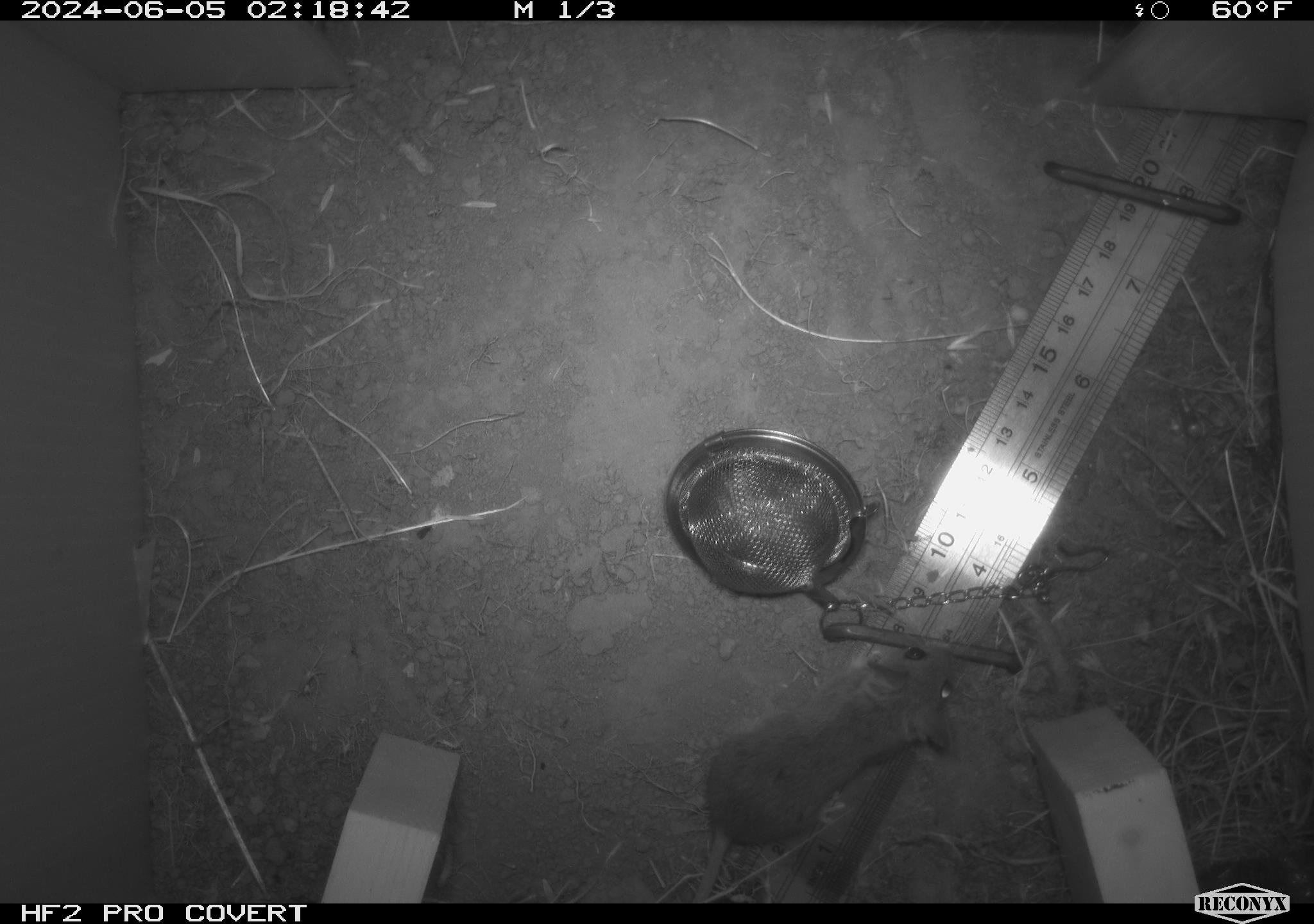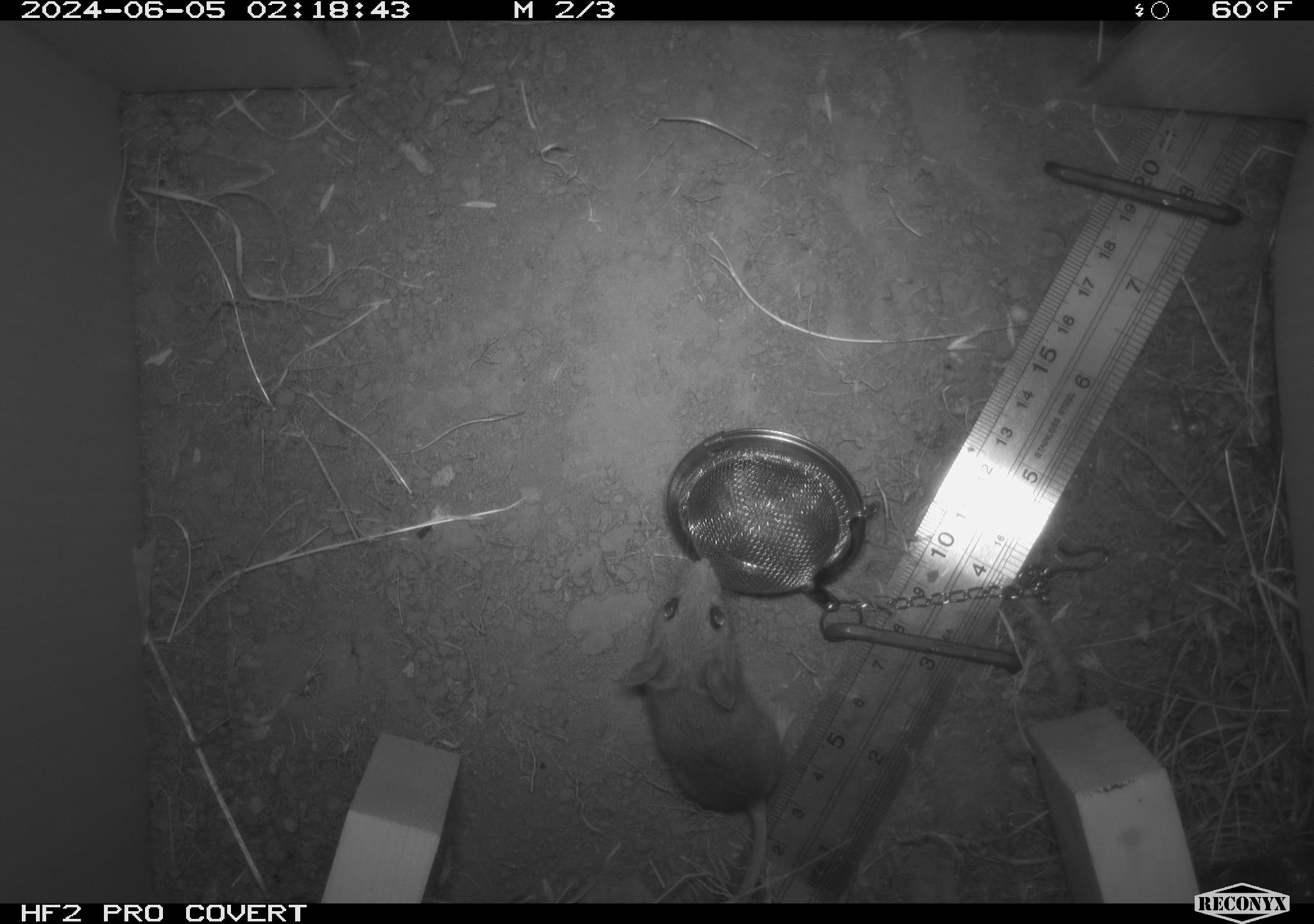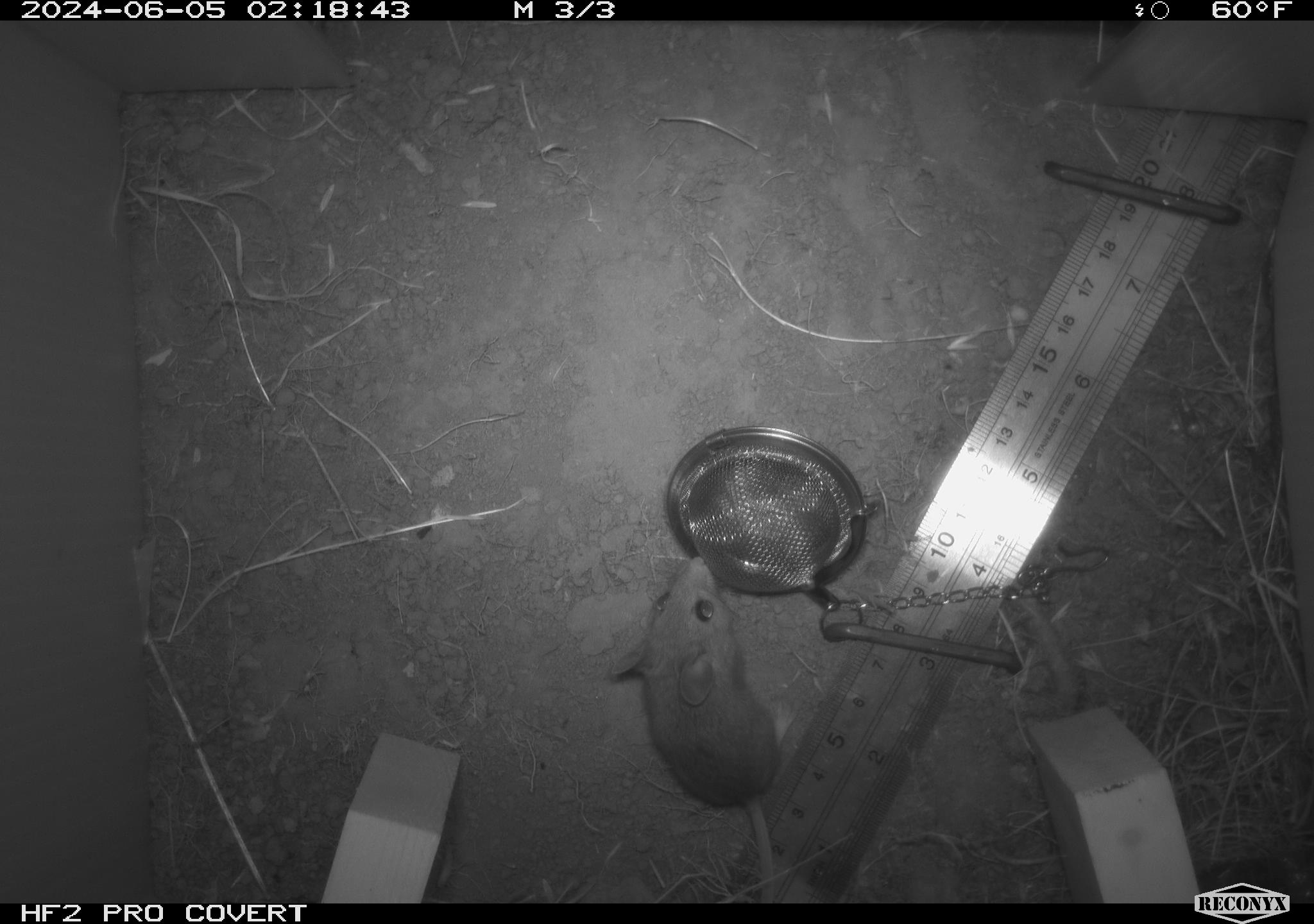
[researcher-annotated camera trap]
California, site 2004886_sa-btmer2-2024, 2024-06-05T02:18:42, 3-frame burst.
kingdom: Animalia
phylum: Chordata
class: Mammalia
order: Rodentia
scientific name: Rodentia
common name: mouse species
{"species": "mouse species (Rodentia)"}